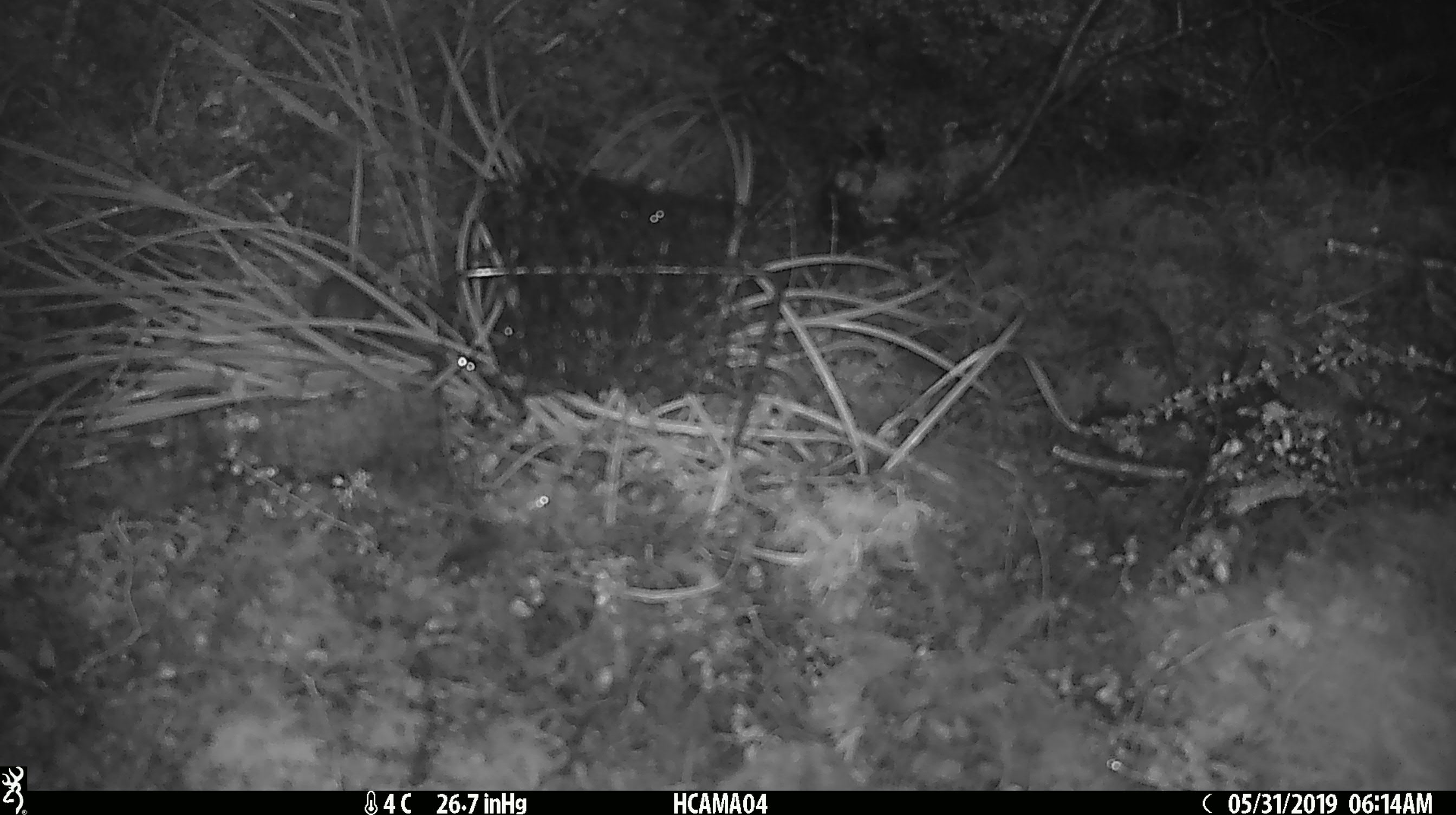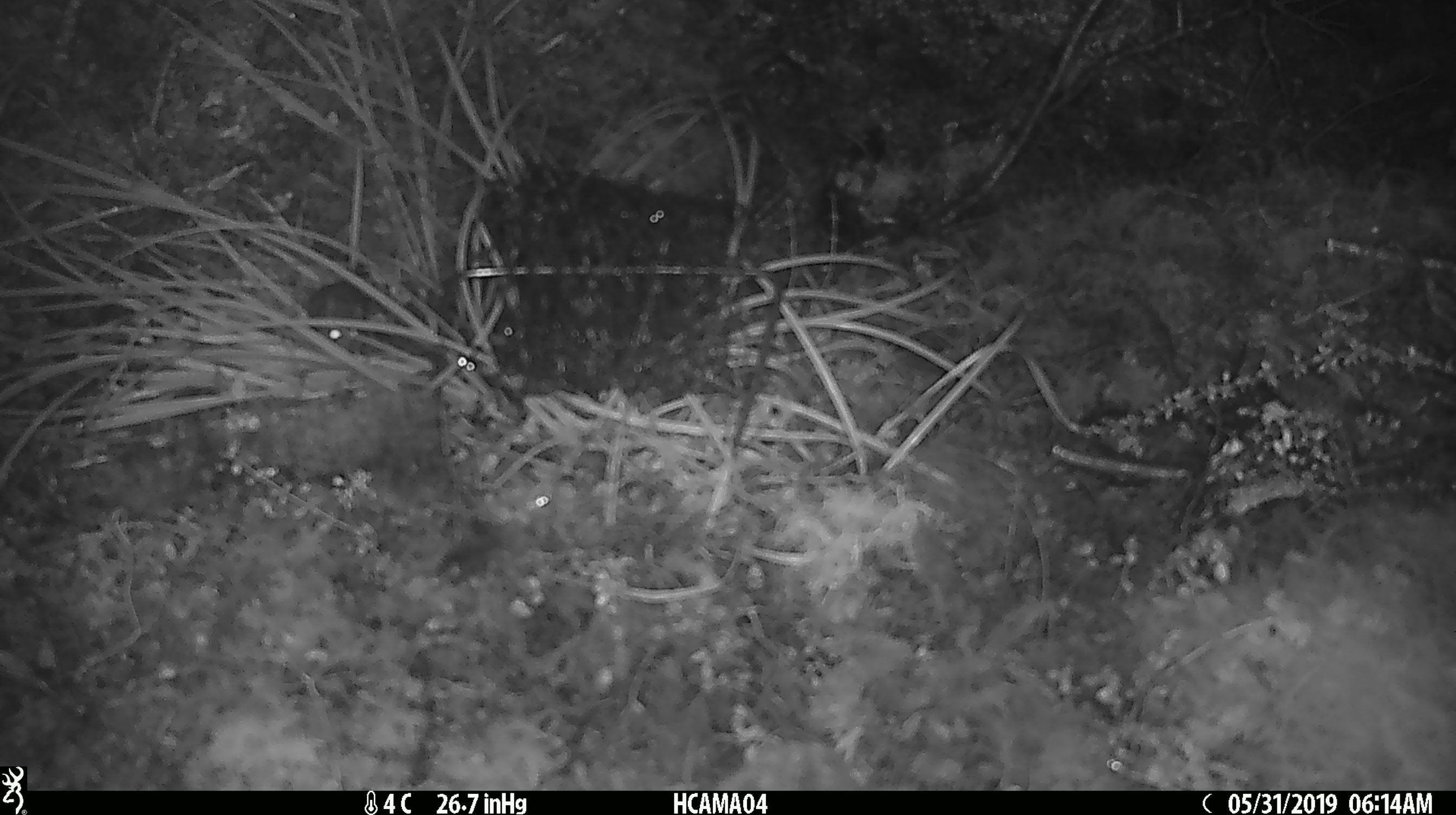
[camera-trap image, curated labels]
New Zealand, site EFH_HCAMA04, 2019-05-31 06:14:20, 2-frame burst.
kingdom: Animalia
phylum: Chordata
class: Mammalia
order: Rodentia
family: Muridae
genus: Mus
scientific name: Mus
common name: mouse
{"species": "mouse (Mus)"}